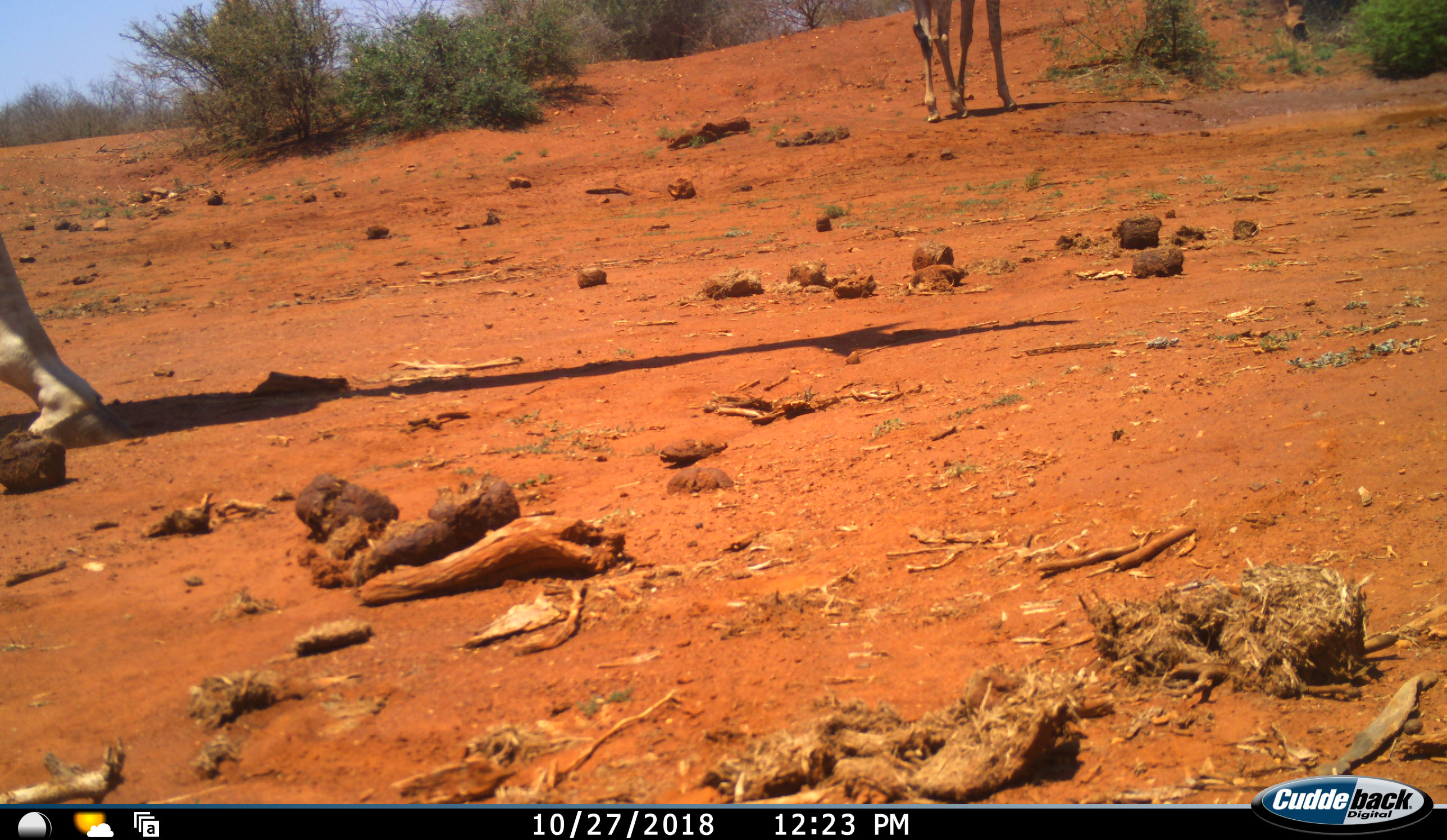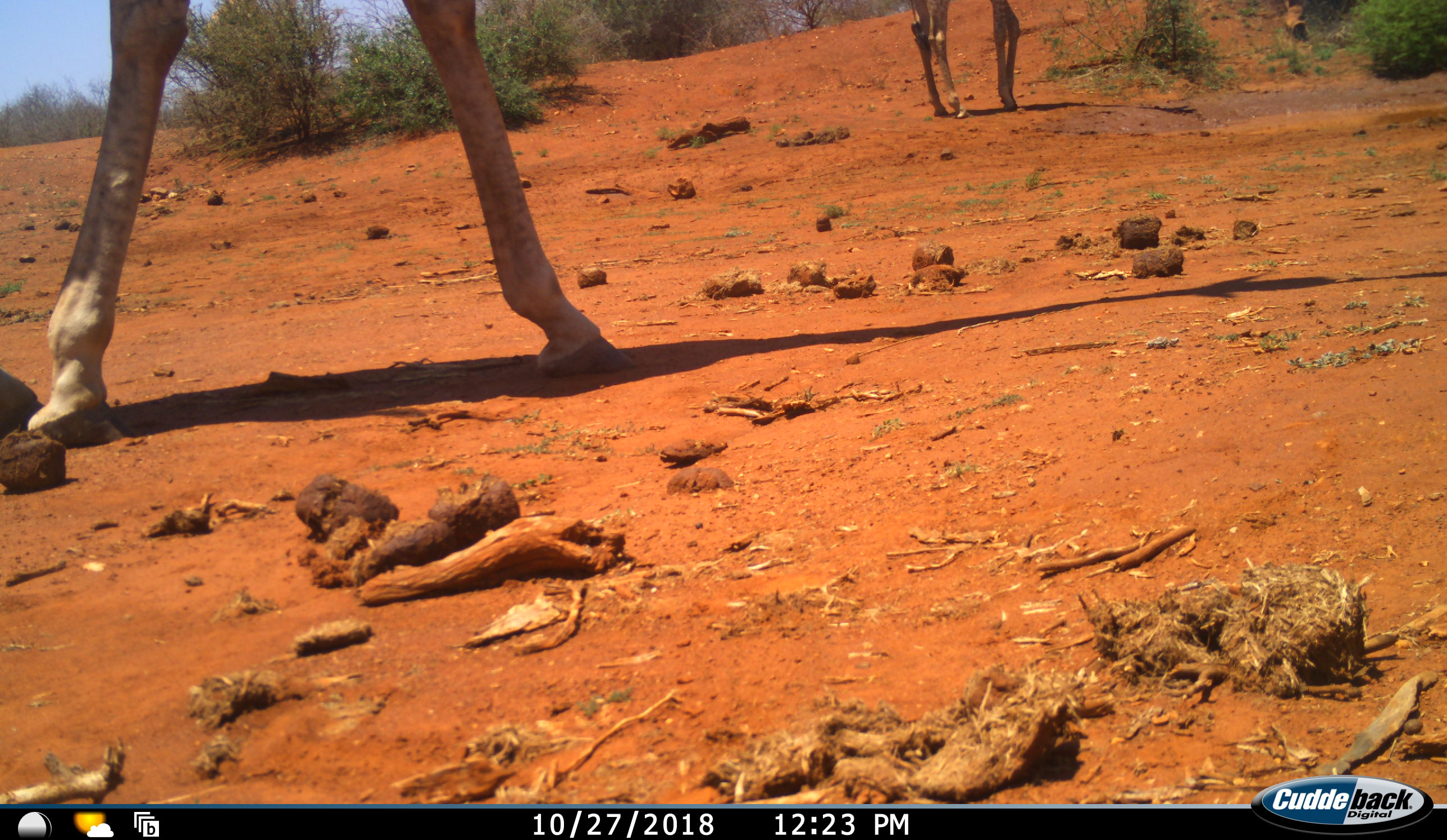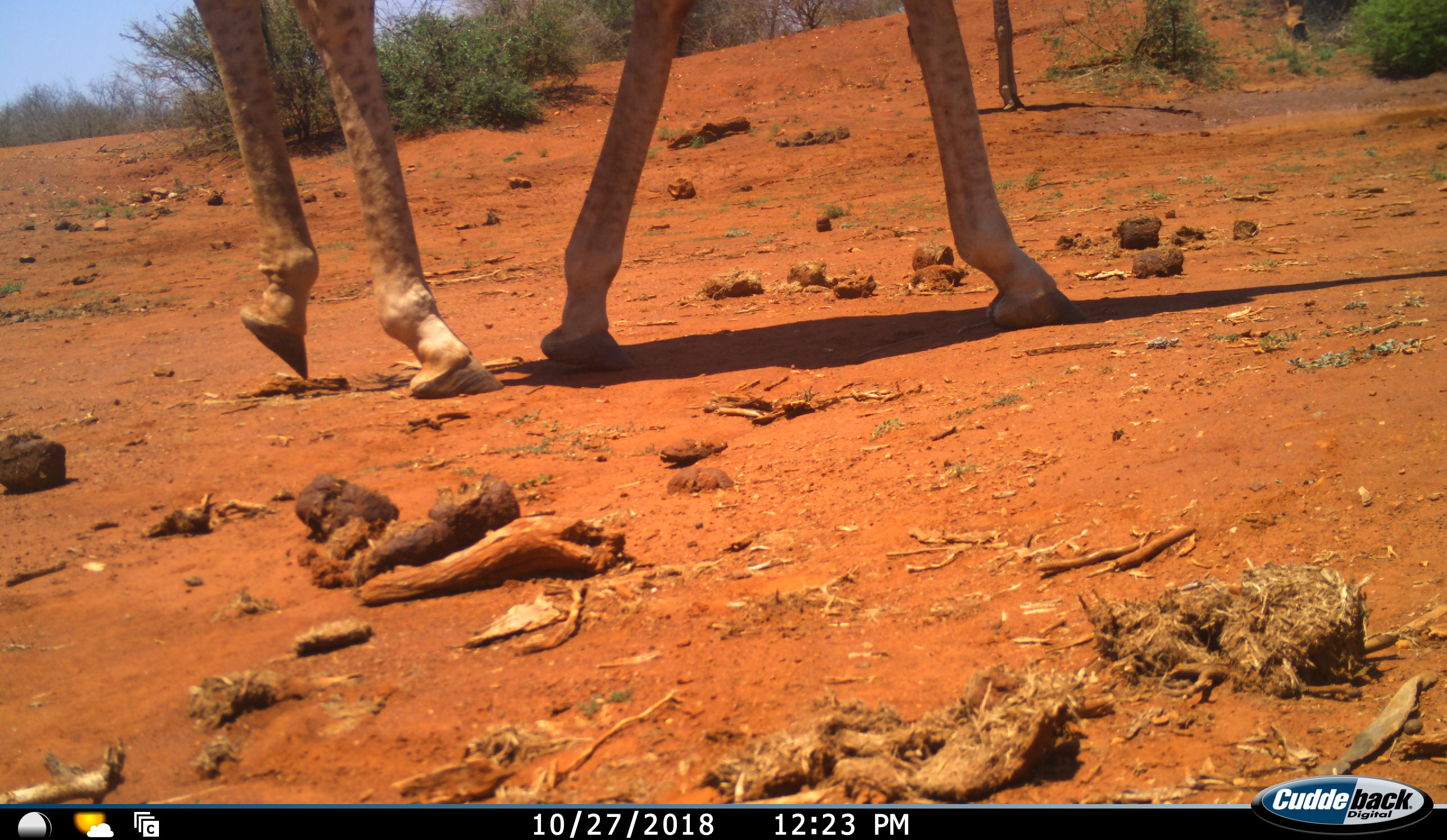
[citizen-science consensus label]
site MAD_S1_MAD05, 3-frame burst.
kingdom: Animalia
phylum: Chordata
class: Mammalia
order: Artiodactyla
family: Giraffidae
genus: Giraffa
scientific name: Giraffa camelopardalis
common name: giraffe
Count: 2.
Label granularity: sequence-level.